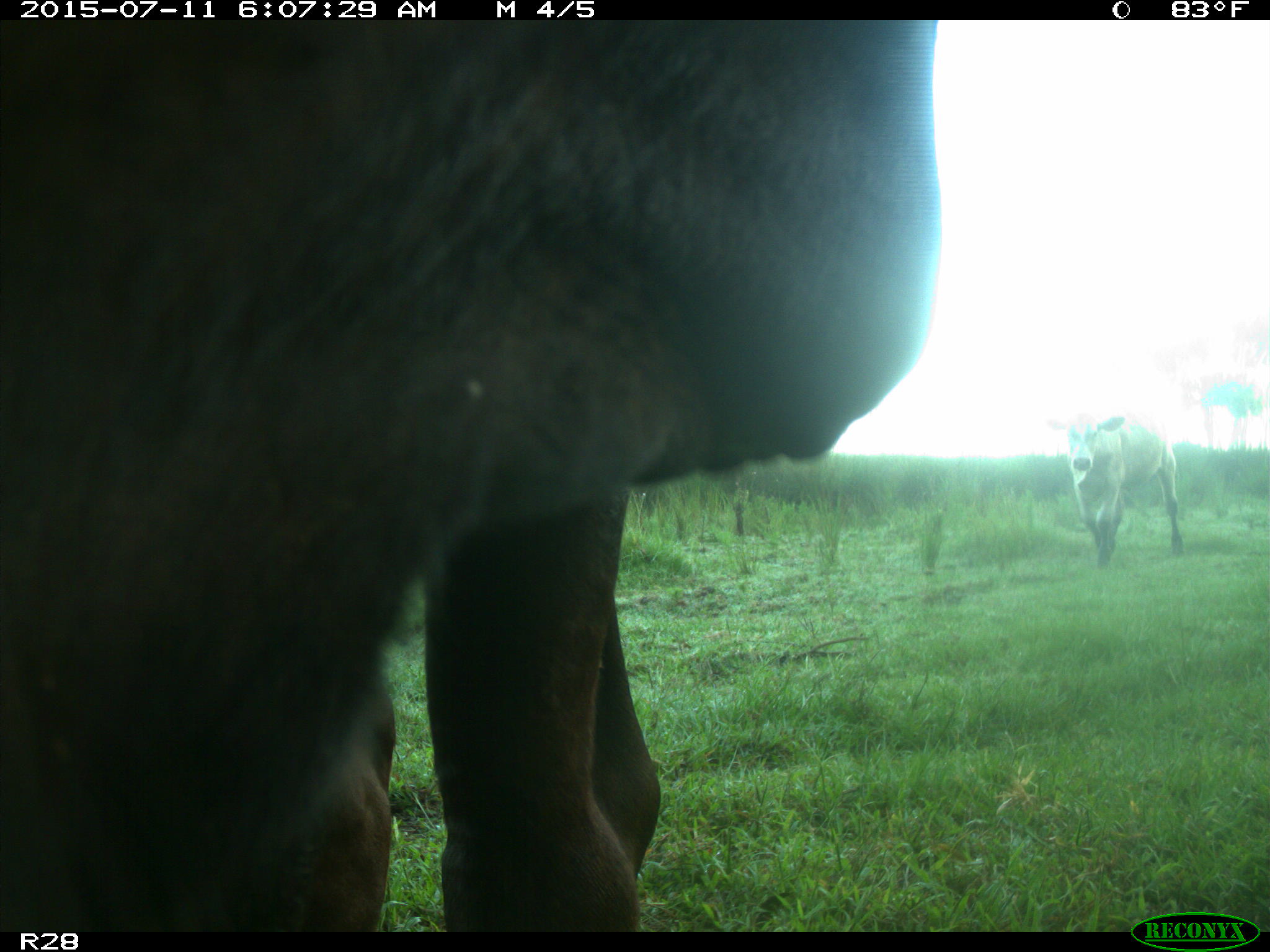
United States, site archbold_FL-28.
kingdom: Animalia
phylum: Chordata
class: Mammalia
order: Artiodactyla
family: Bovidae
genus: Bos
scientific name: Bos taurus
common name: domestic cow